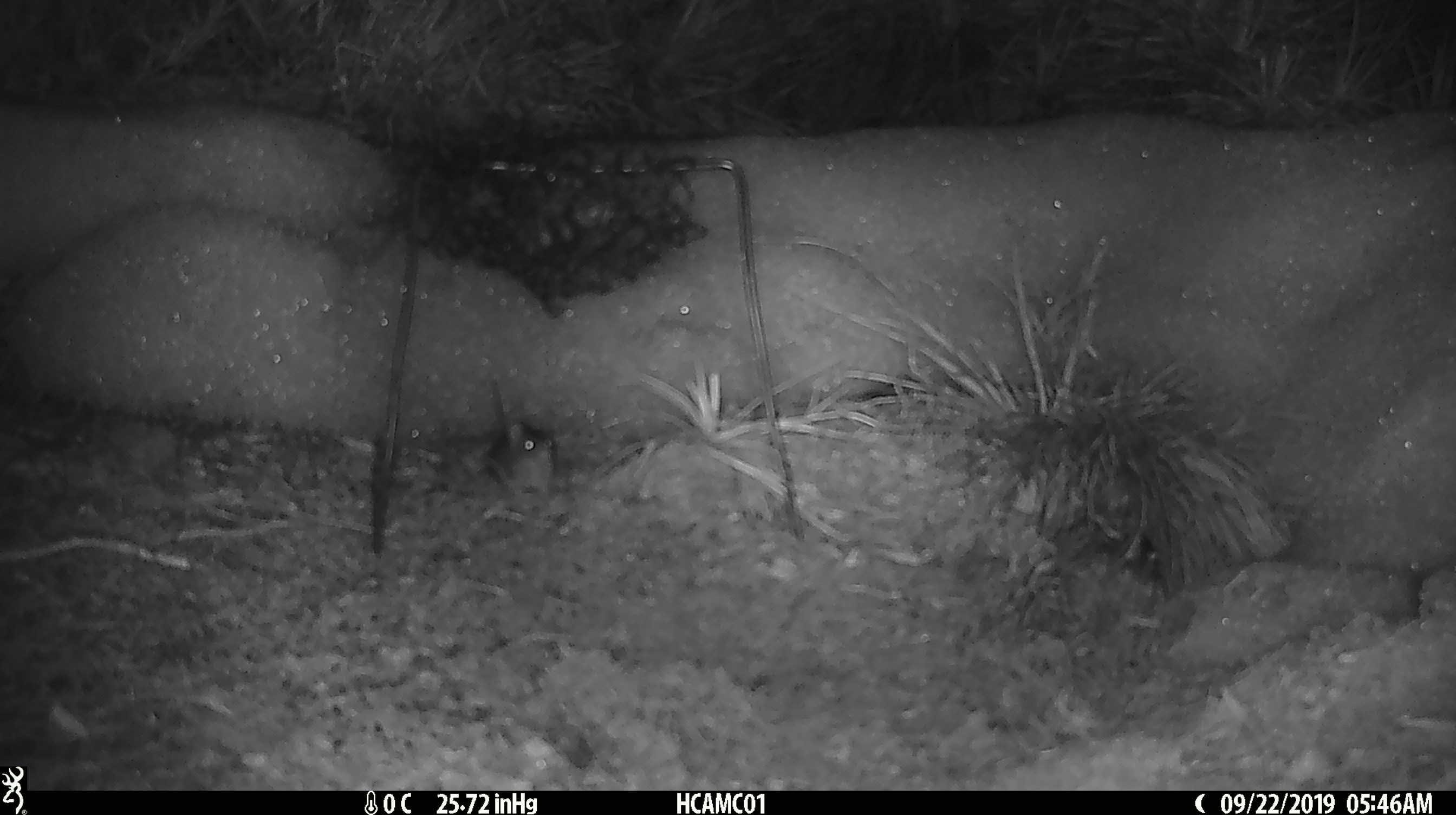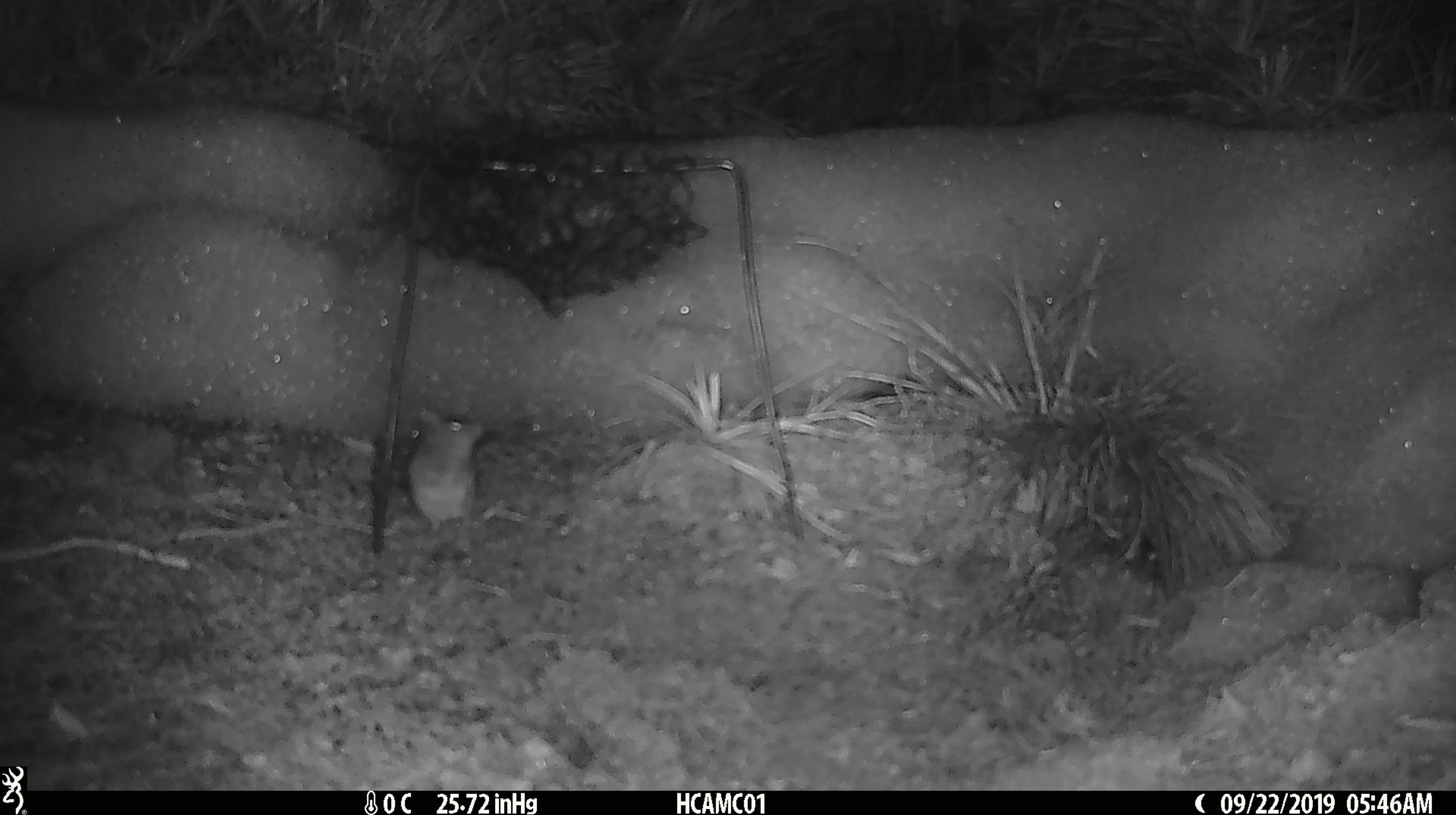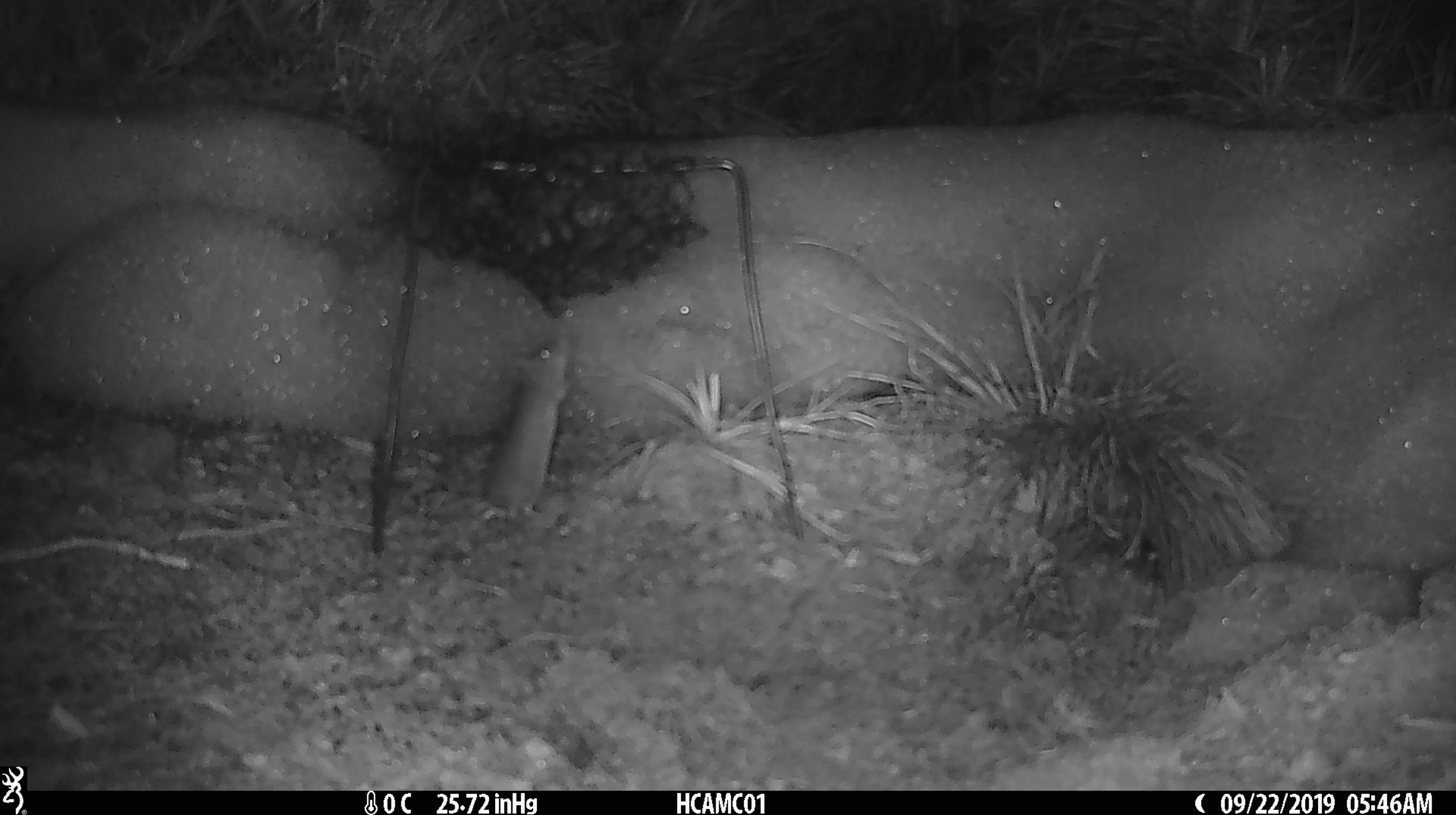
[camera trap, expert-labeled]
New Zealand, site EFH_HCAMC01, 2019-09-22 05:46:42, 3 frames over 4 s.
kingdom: Animalia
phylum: Chordata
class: Mammalia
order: Rodentia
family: Muridae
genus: Mus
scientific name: Mus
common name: mouse